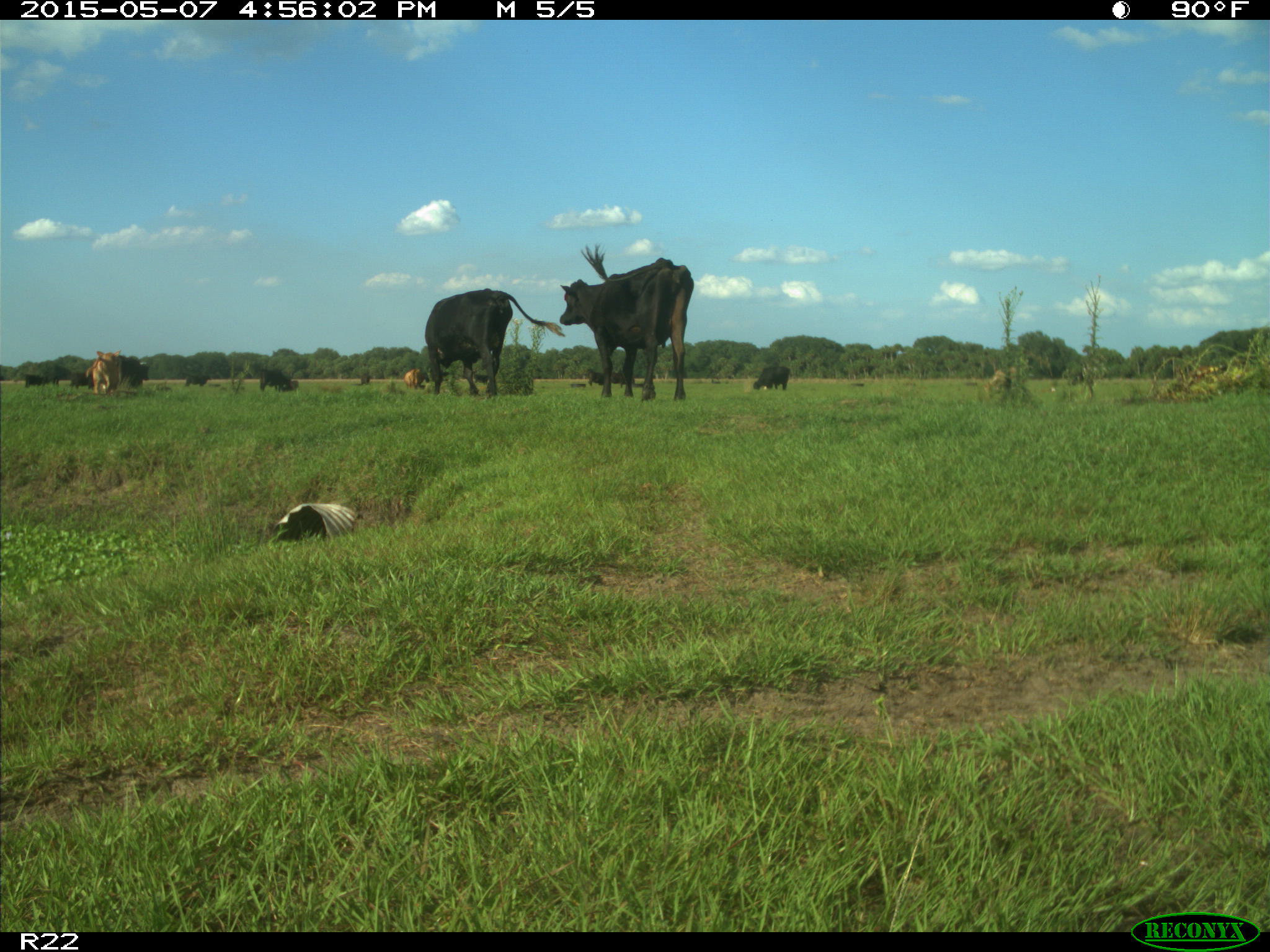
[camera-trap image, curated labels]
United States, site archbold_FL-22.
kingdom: Animalia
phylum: Chordata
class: Mammalia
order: Artiodactyla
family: Bovidae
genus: Bos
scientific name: Bos taurus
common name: domestic cow